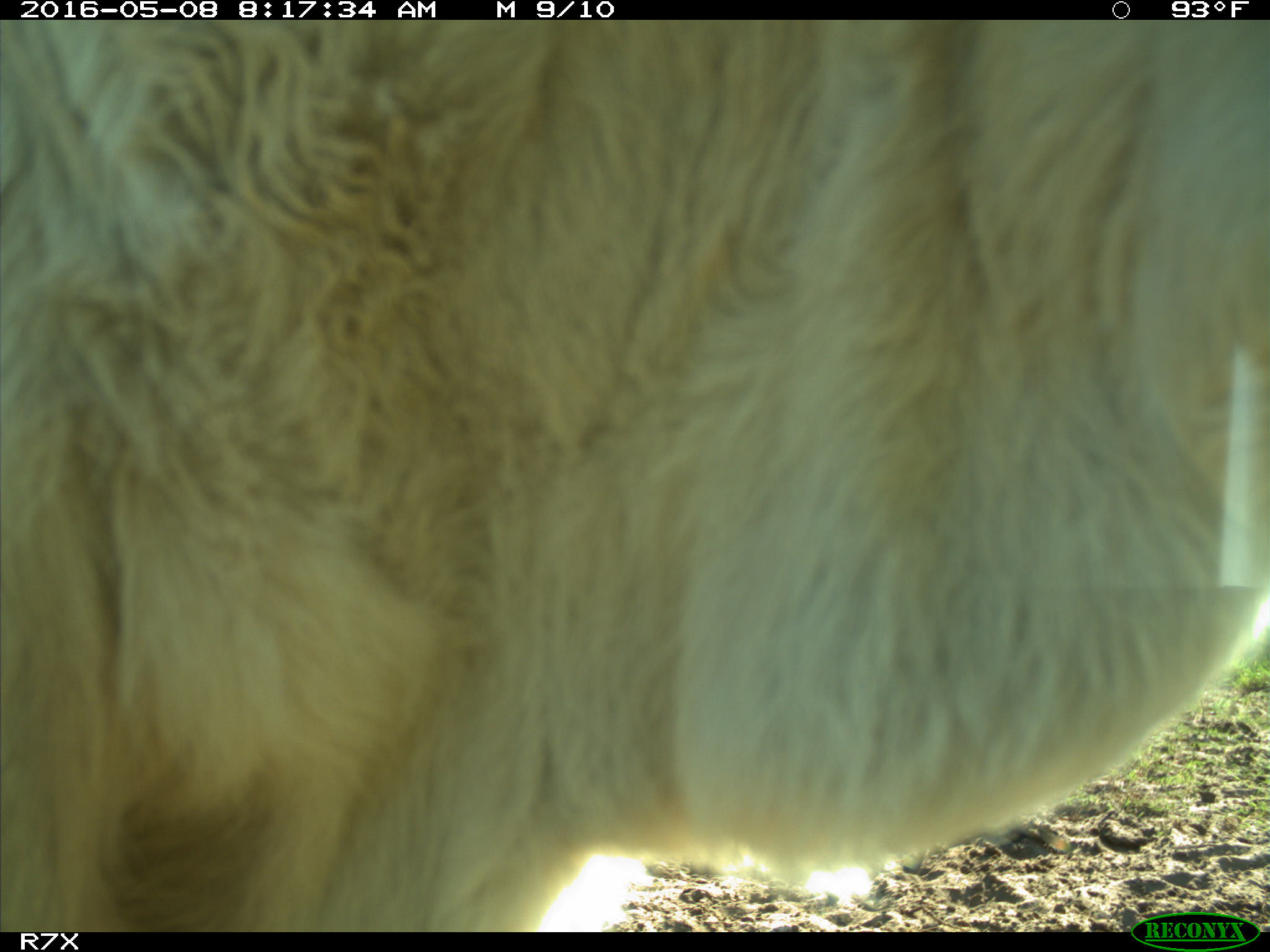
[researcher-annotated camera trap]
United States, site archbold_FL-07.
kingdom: Animalia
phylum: Chordata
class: Mammalia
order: Artiodactyla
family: Bovidae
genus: Bos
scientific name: Bos taurus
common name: domestic cow